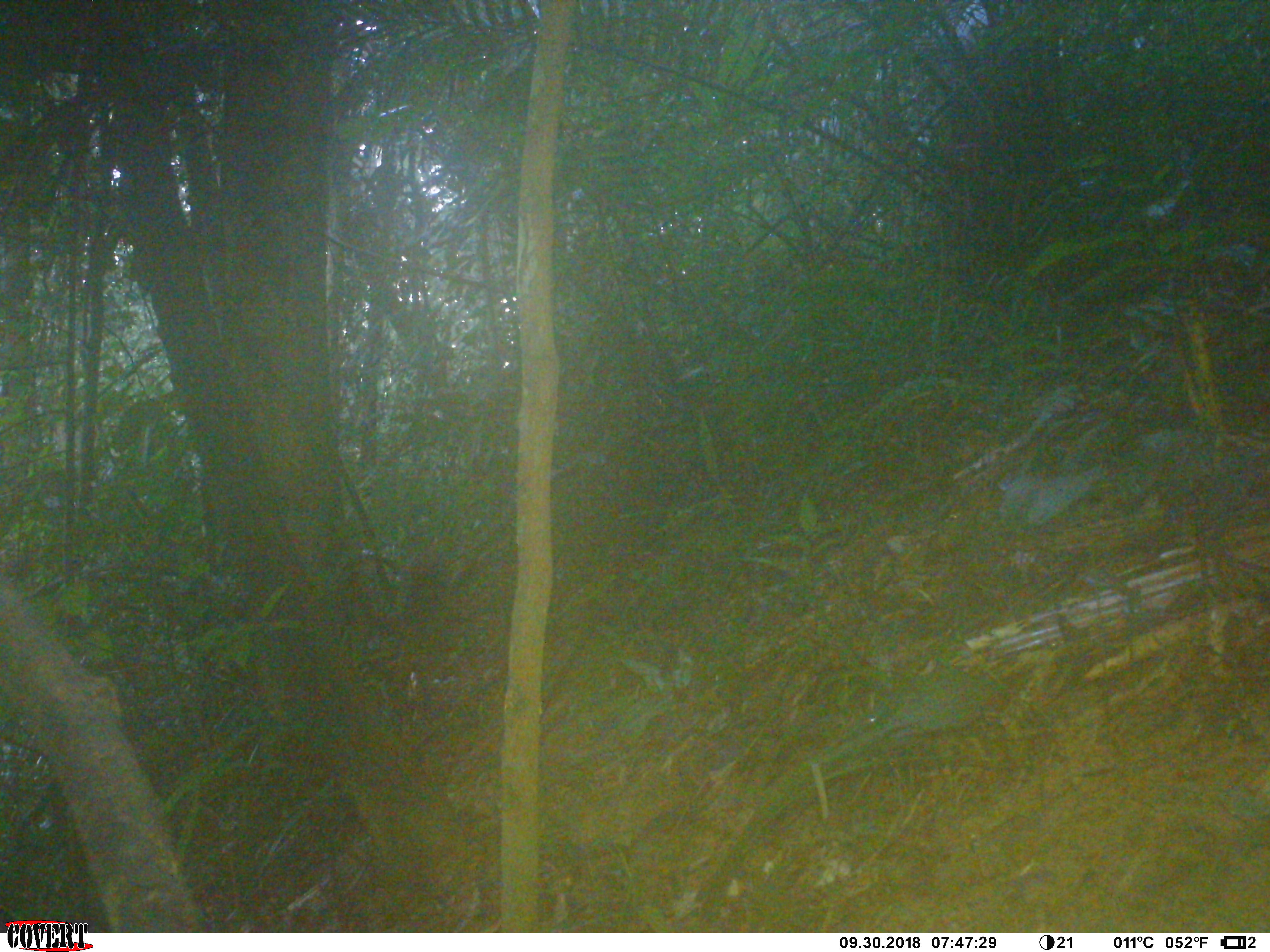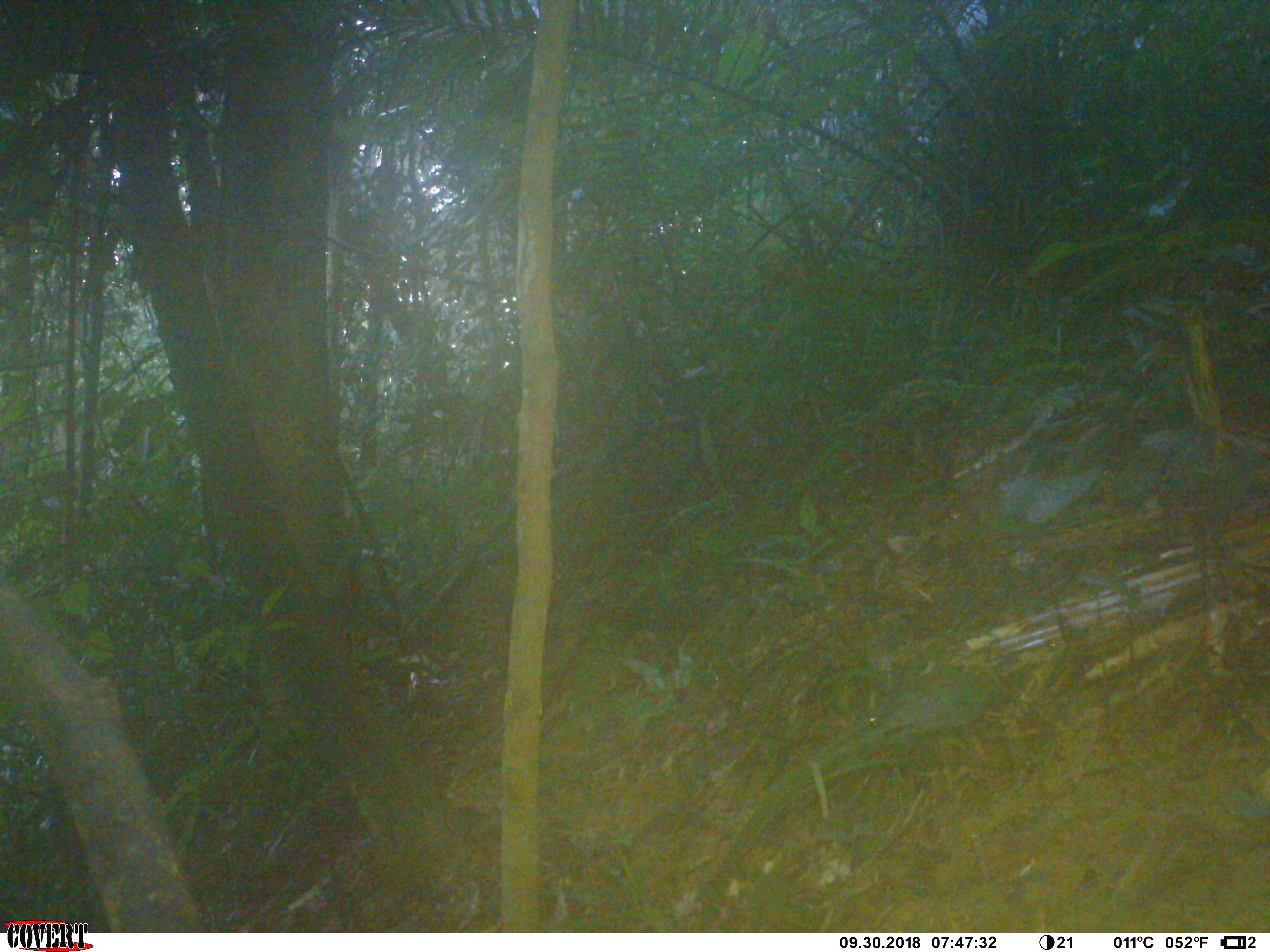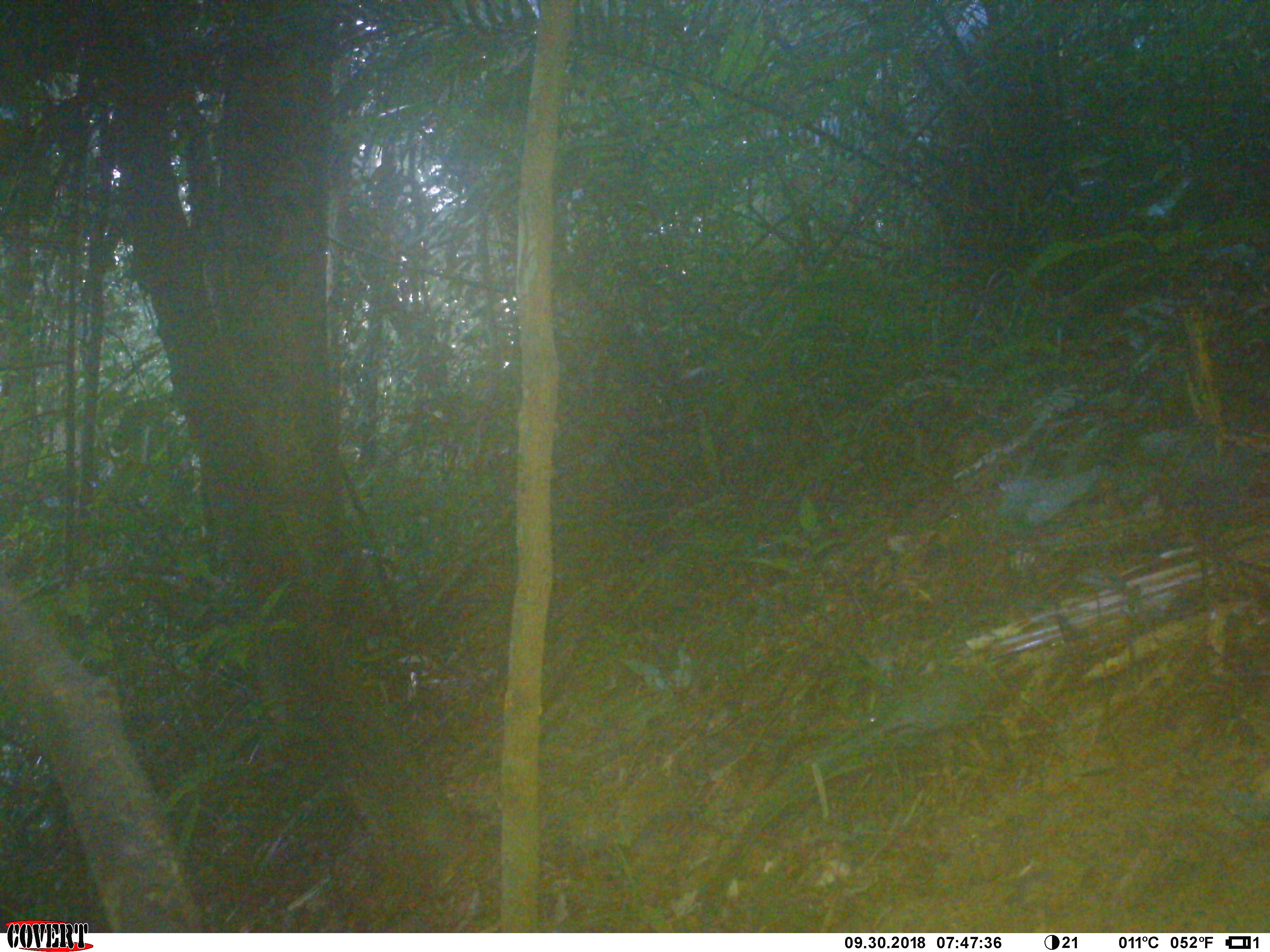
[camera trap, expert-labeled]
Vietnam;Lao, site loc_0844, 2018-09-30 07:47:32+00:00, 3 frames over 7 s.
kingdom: Animalia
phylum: Chordata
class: Mammalia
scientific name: Mammalia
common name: mammal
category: unidentified small mammal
Unidentified small mammal (mammal) (Mammalia). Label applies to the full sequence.